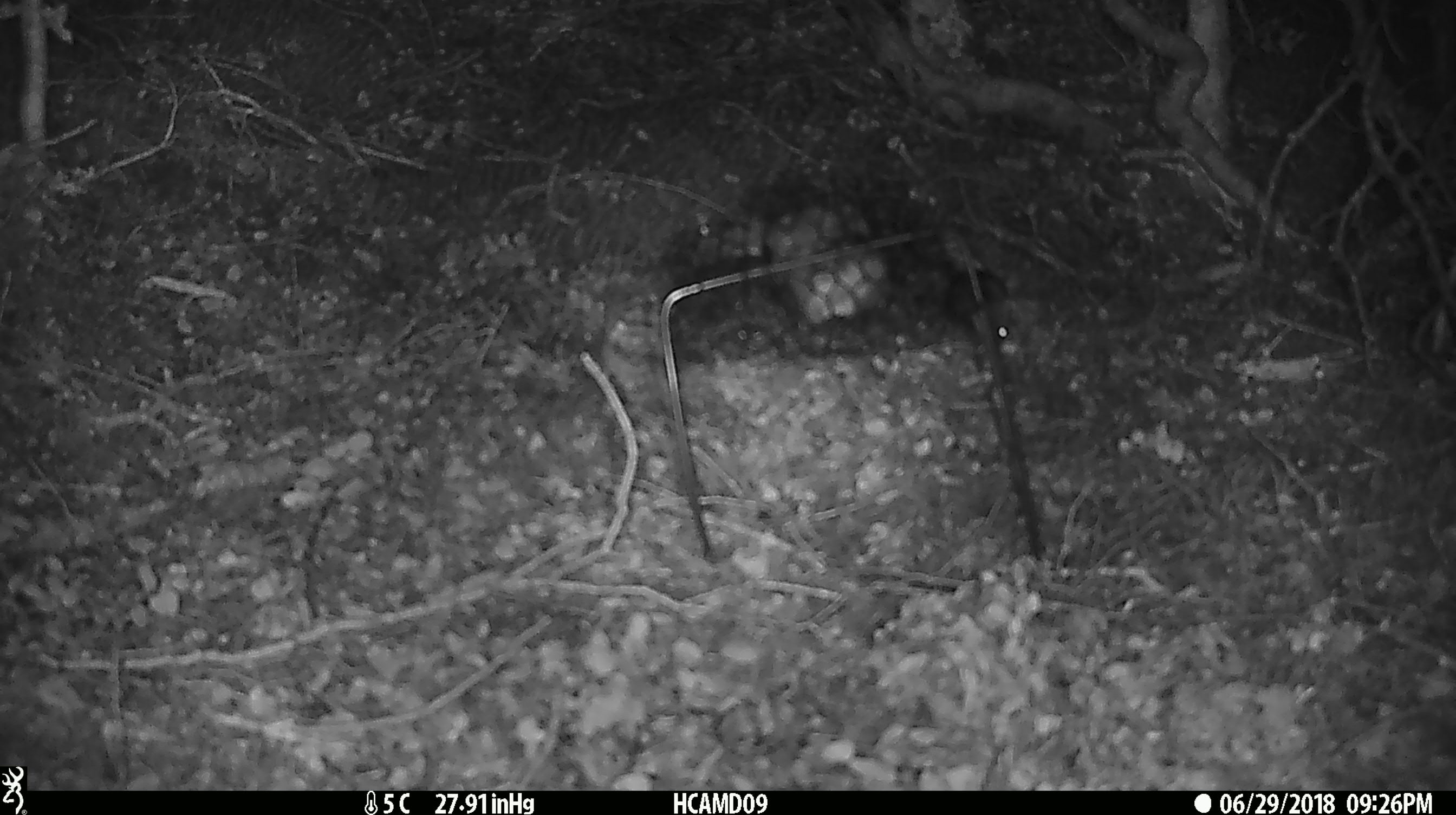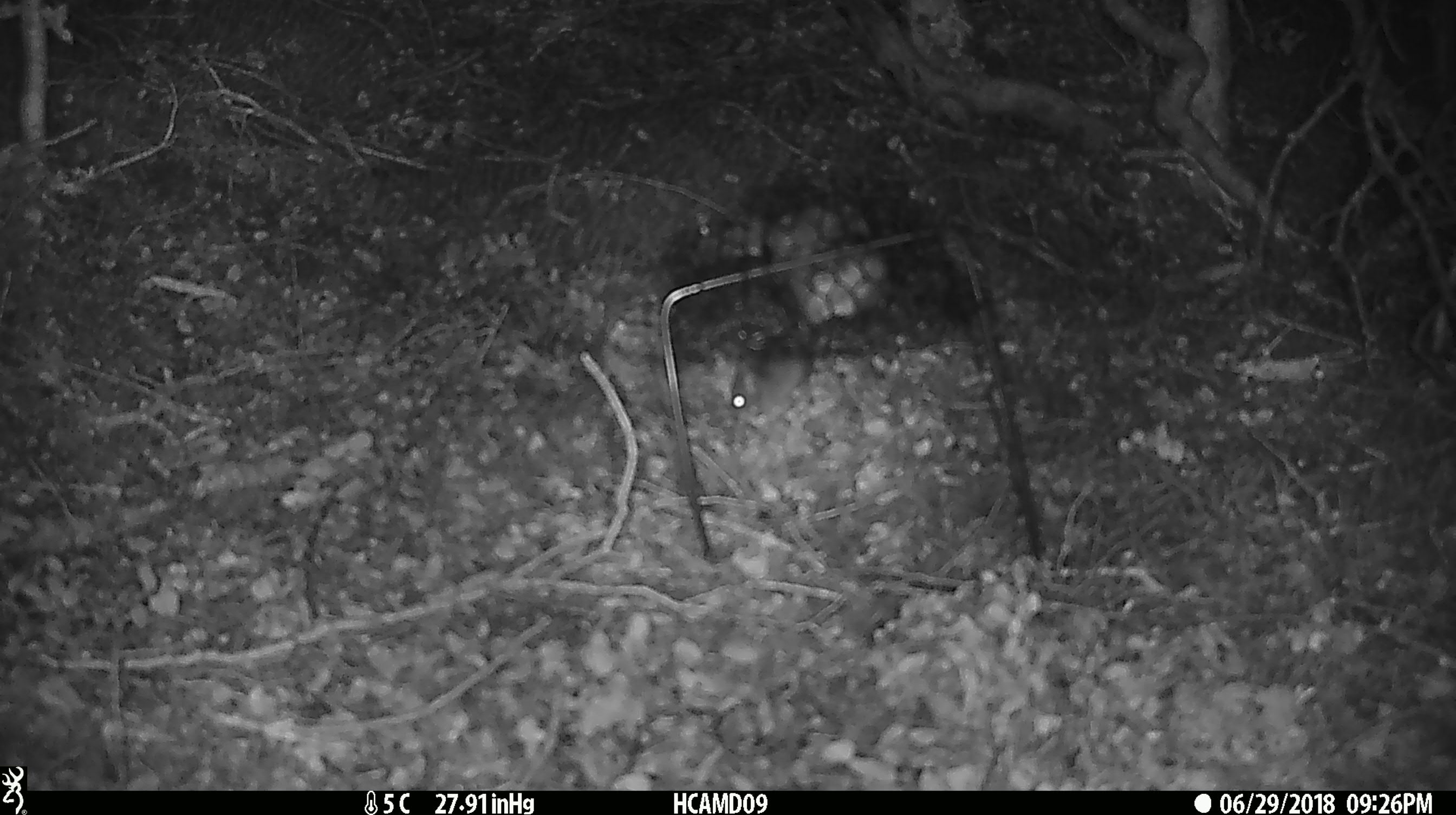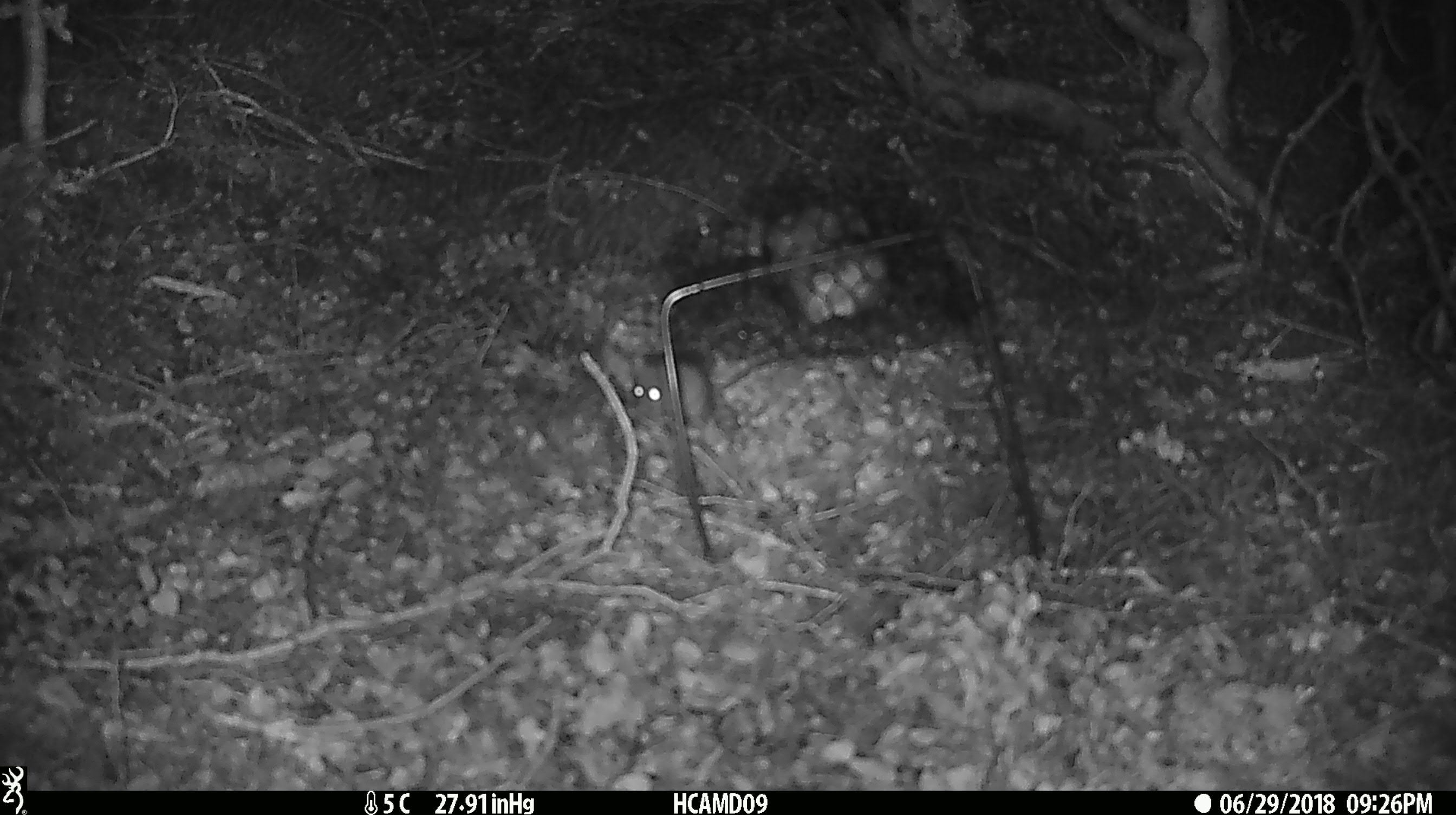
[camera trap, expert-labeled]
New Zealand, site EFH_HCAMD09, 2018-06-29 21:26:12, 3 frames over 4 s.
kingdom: Animalia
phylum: Chordata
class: Mammalia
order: Rodentia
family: Muridae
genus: Mus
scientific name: Mus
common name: mouse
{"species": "mouse (Mus)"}